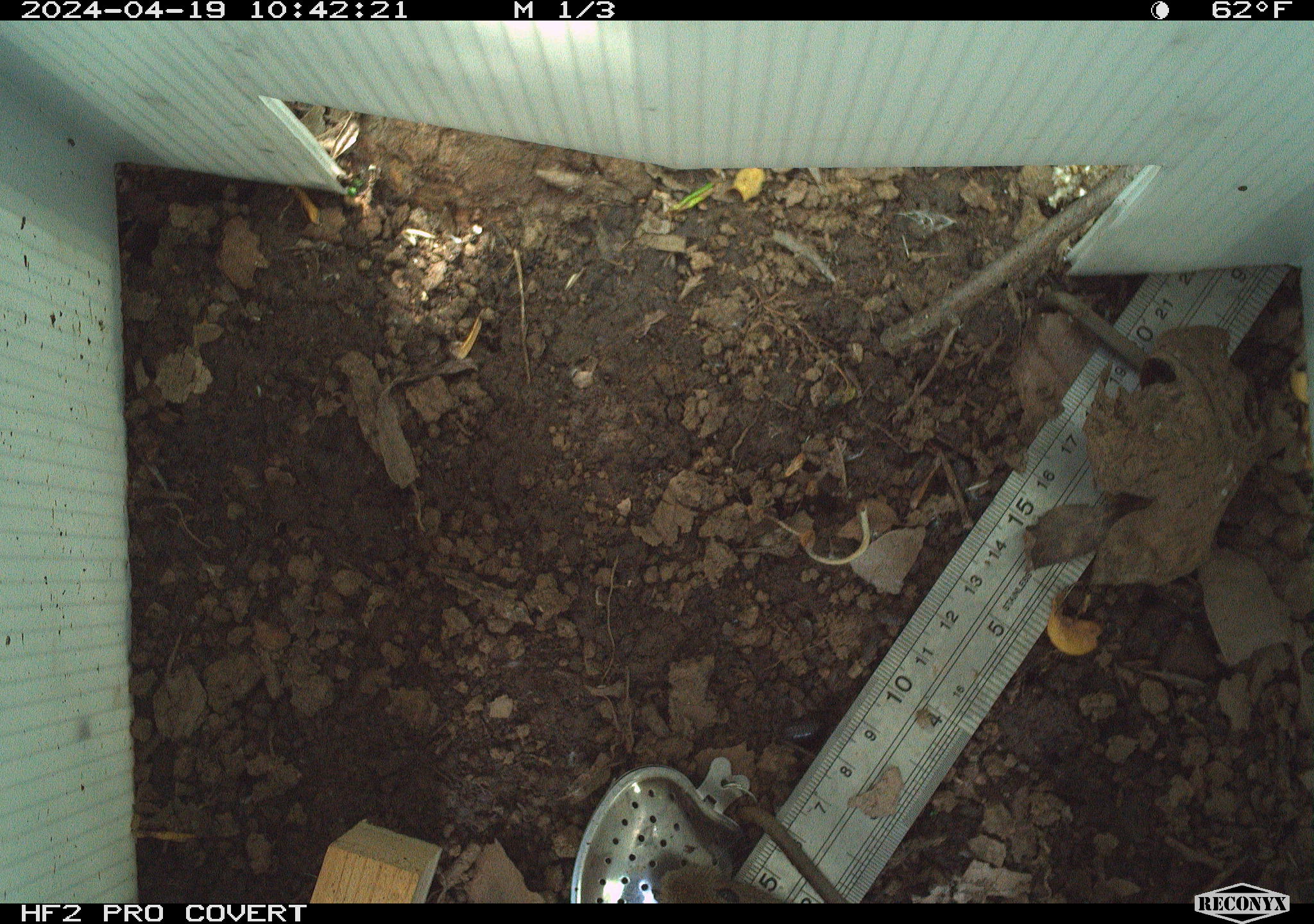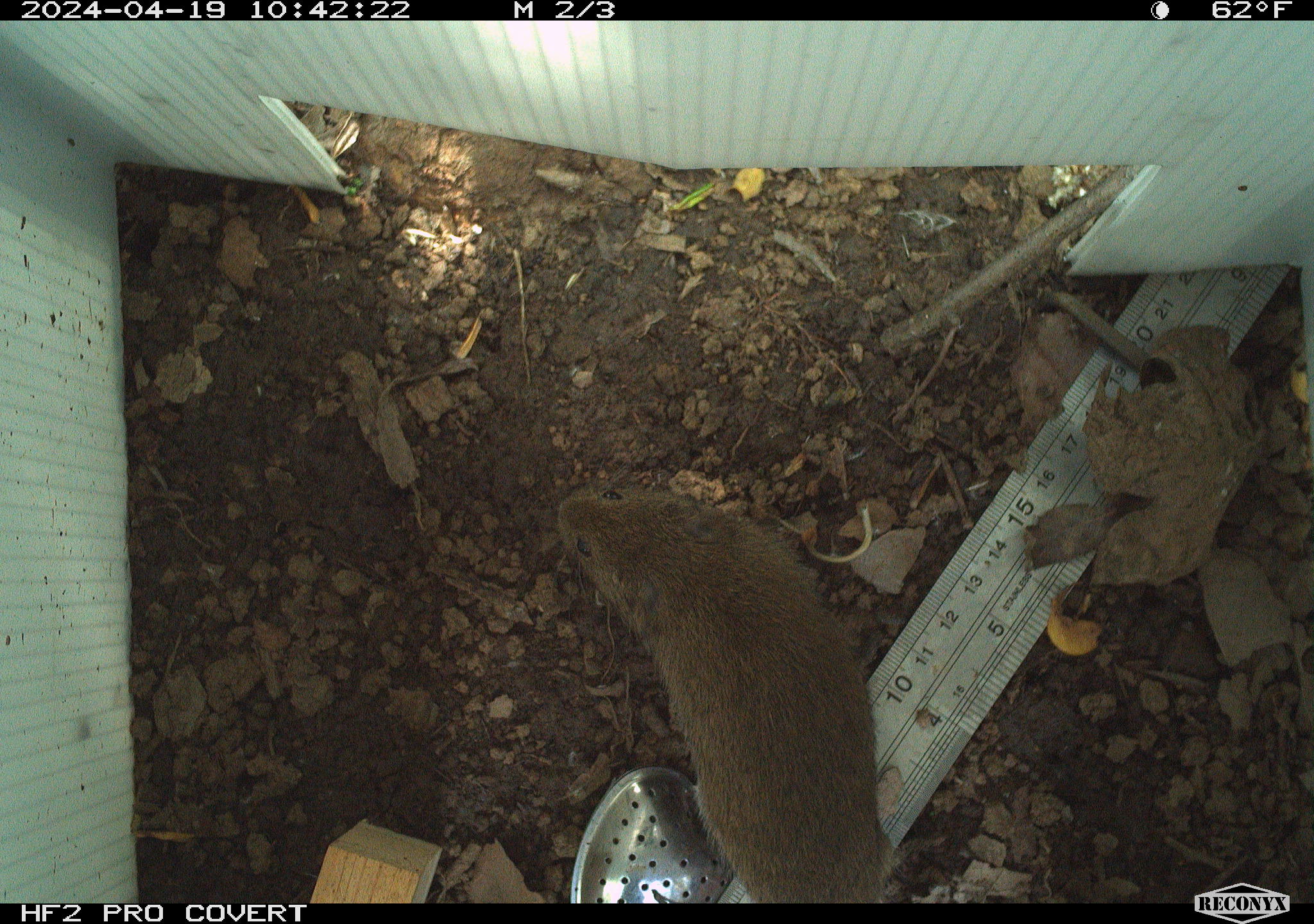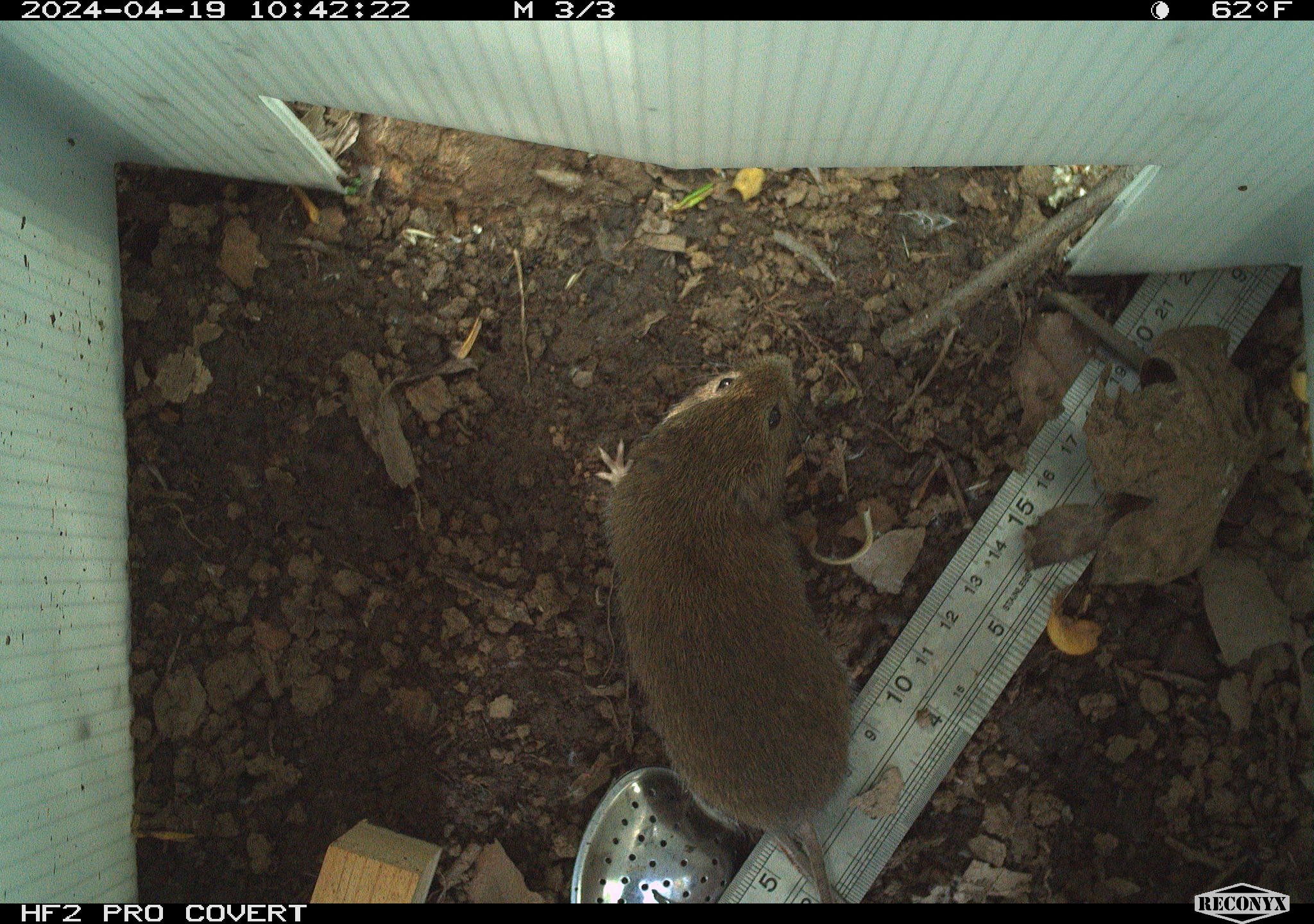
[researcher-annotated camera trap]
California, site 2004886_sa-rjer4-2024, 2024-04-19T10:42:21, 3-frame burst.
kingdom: Animalia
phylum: Chordata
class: Mammalia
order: Rodentia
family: Cricetidae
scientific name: Arvicolinae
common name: voles, lemmings, and muskrats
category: arvicolinae subfamily